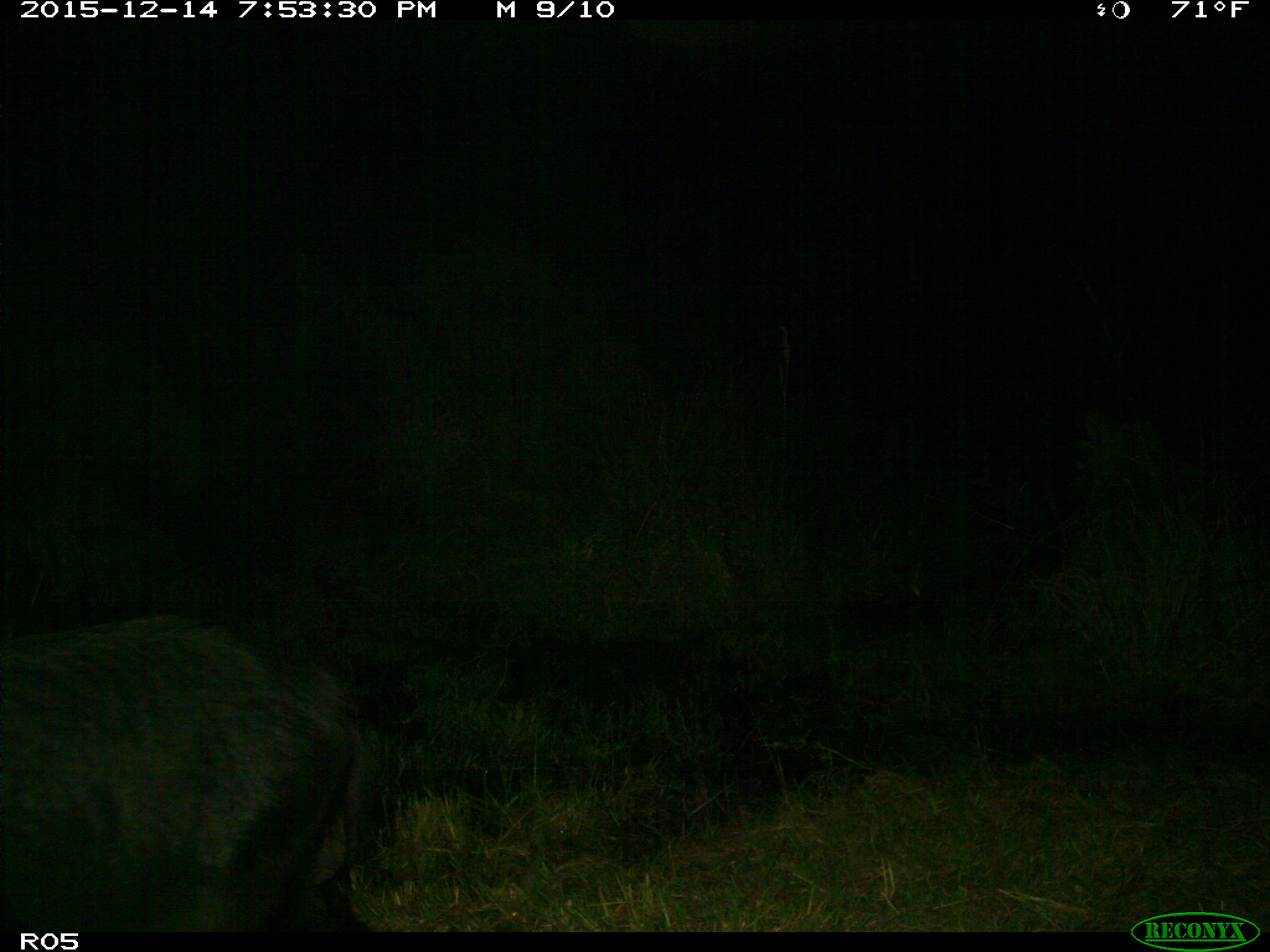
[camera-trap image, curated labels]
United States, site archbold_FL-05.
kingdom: Animalia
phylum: Chordata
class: Mammalia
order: Artiodactyla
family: Suidae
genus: Sus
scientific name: Sus scrofa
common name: wild boar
Sus scrofa (wild boar).